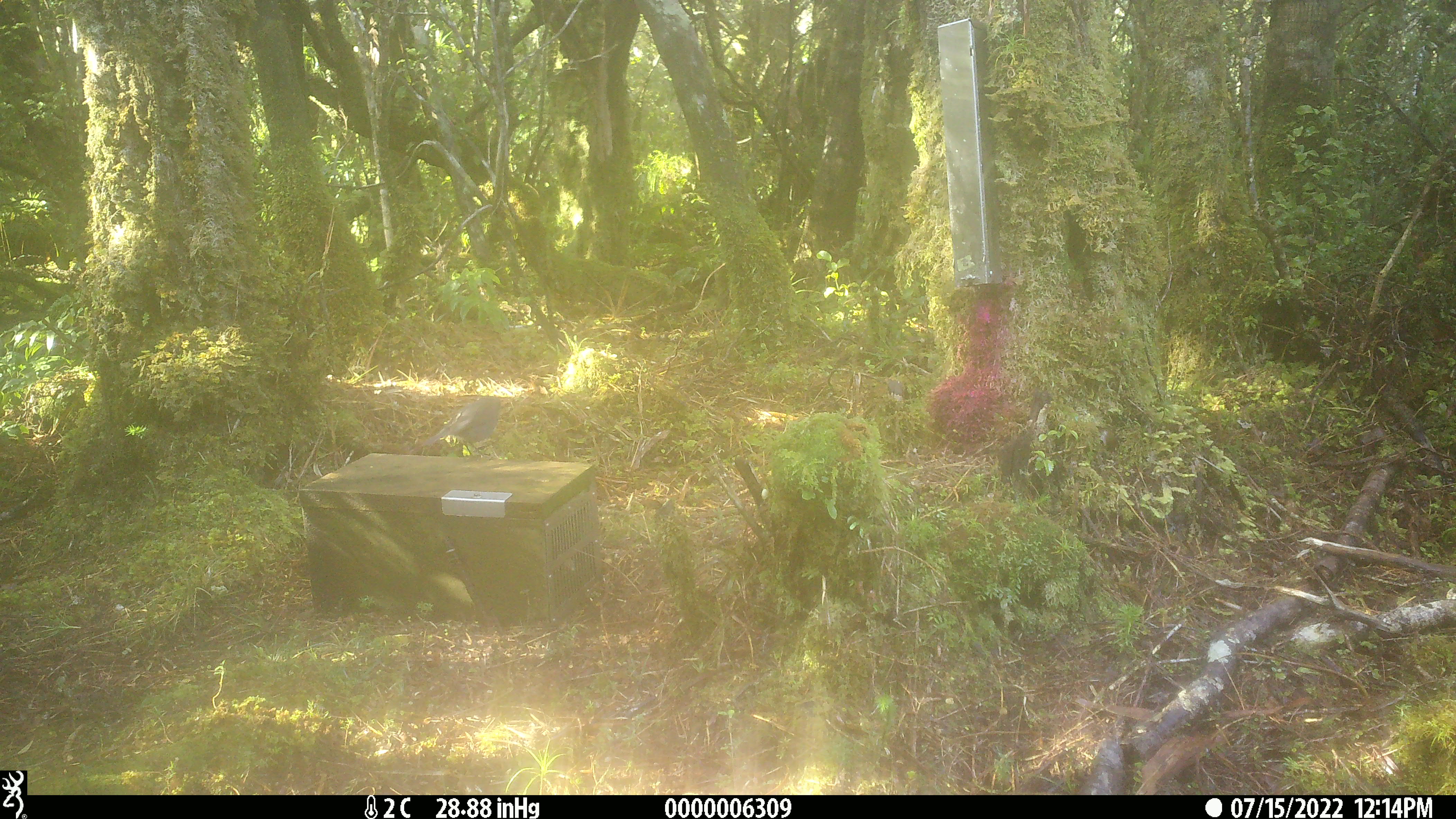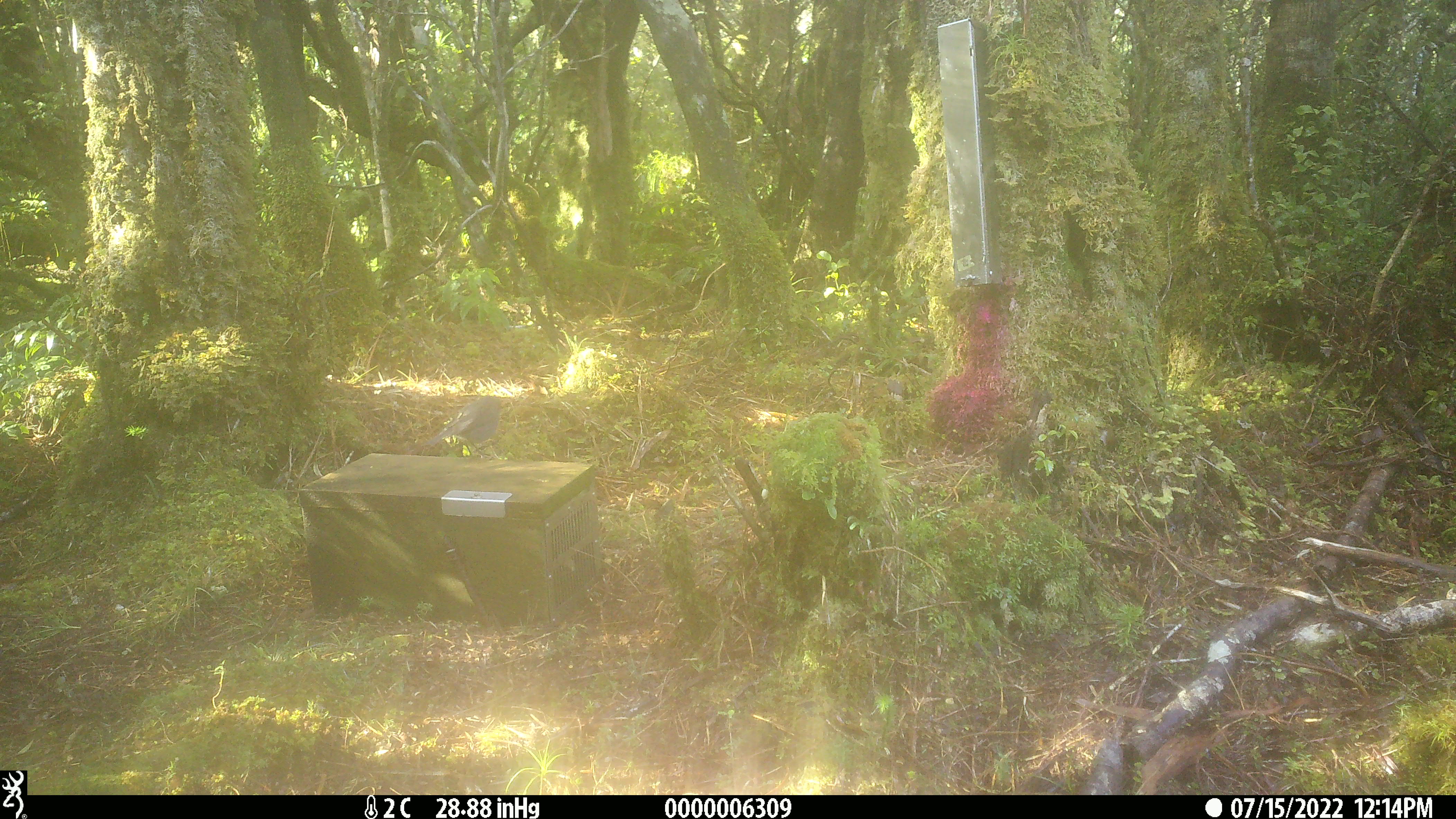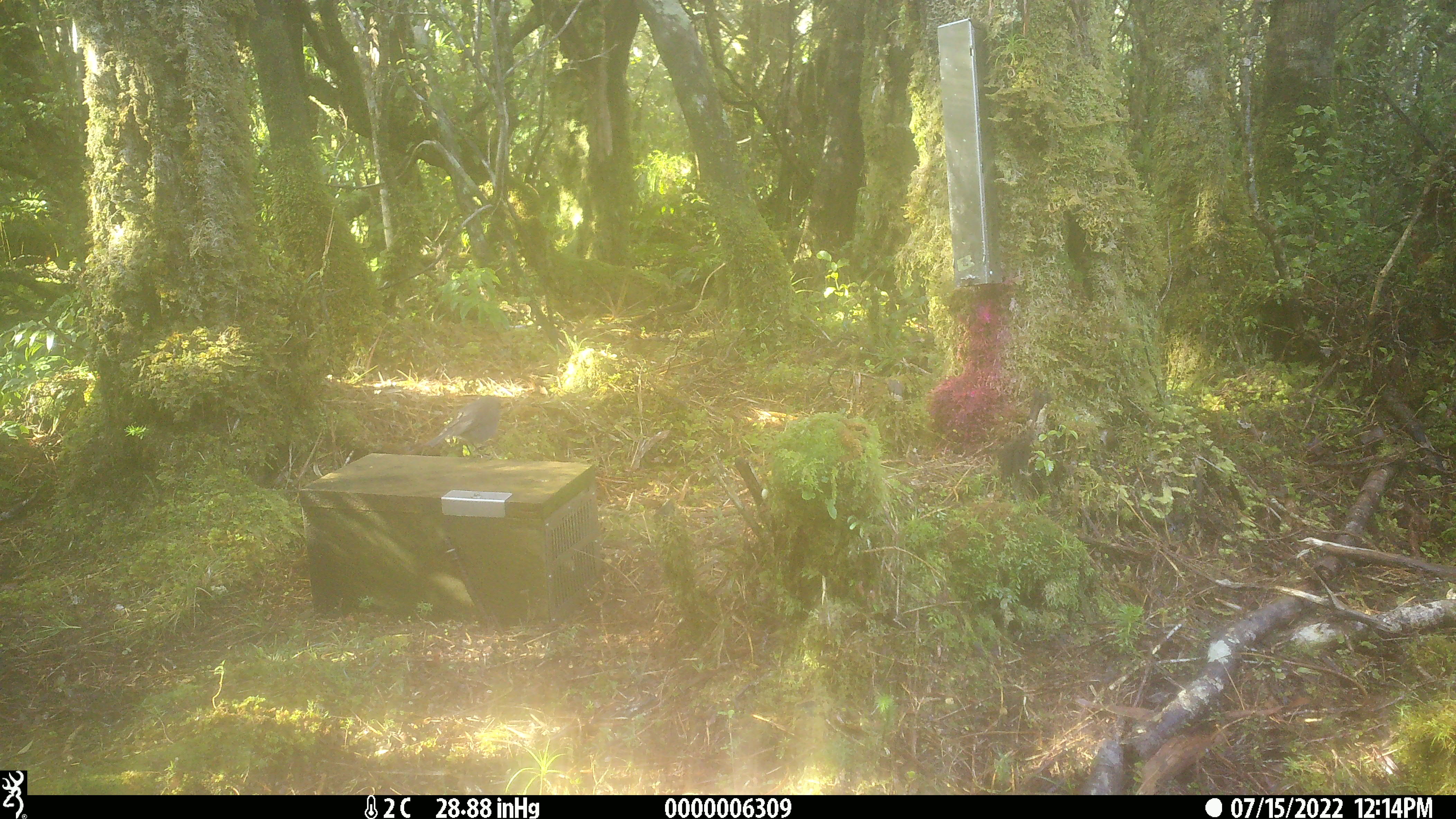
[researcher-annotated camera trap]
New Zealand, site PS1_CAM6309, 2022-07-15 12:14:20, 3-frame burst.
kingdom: Animalia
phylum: Chordata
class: Aves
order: Passeriformes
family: Petroicidae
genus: Petroica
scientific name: Petroica australis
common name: new zealand robin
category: robin